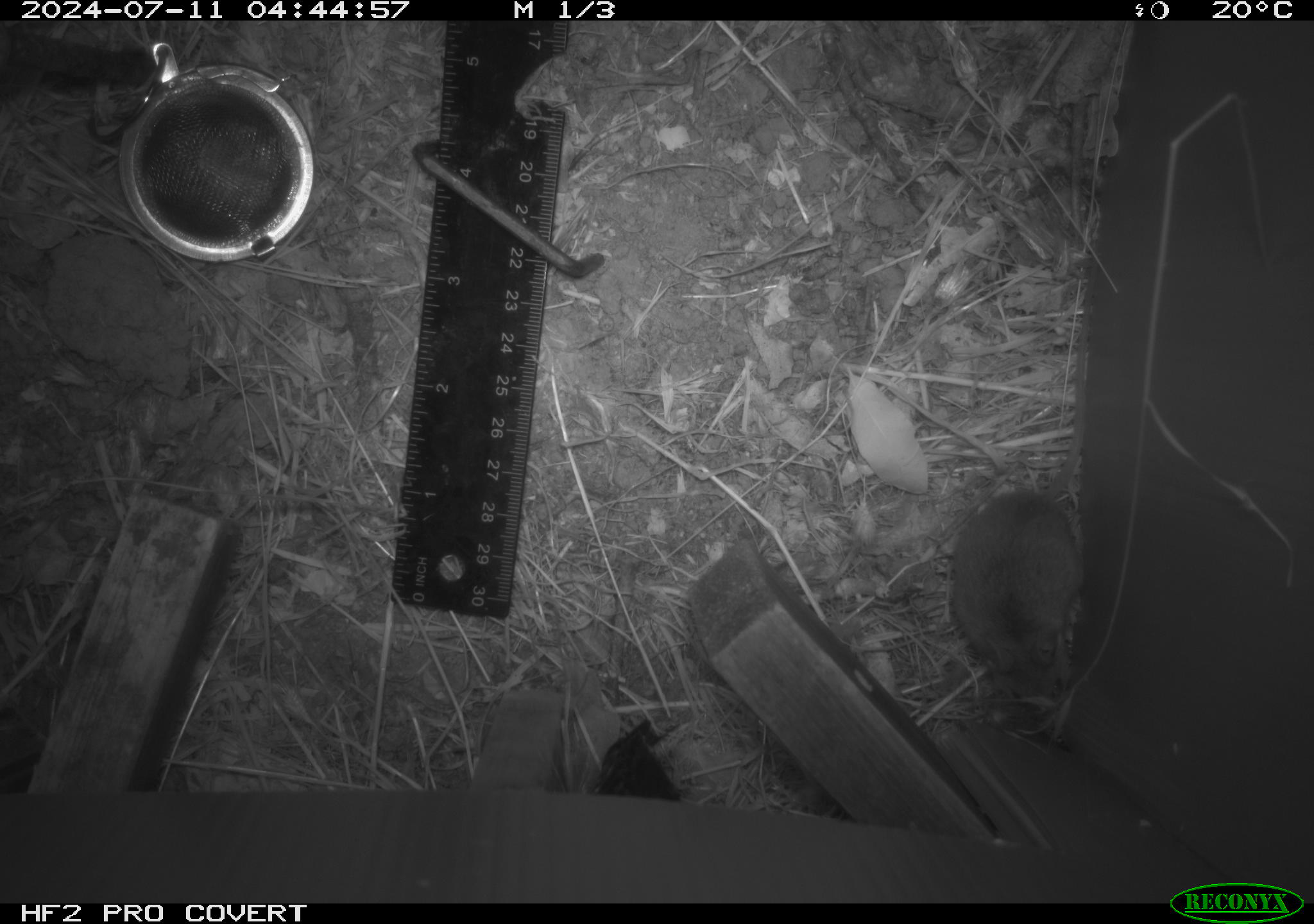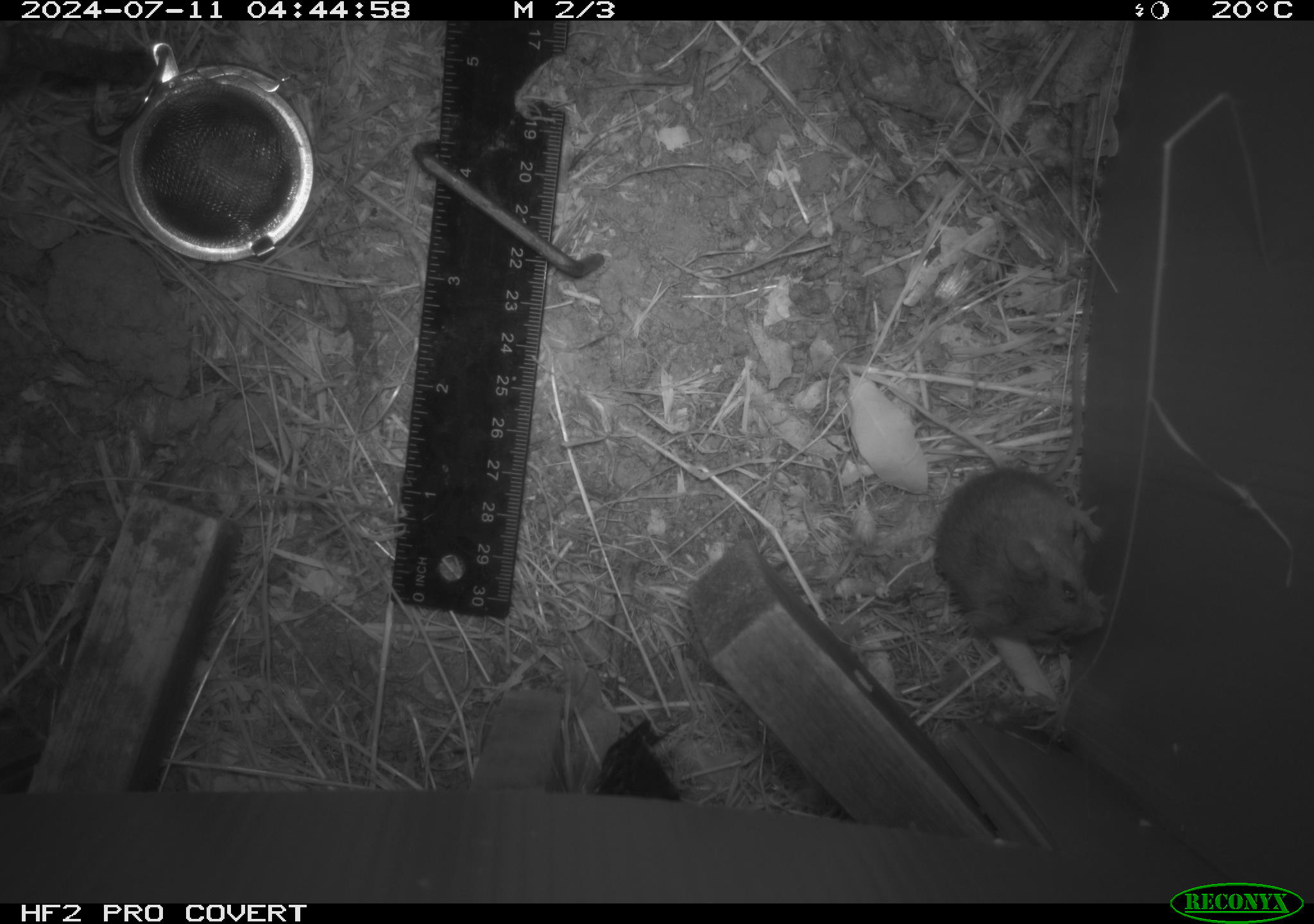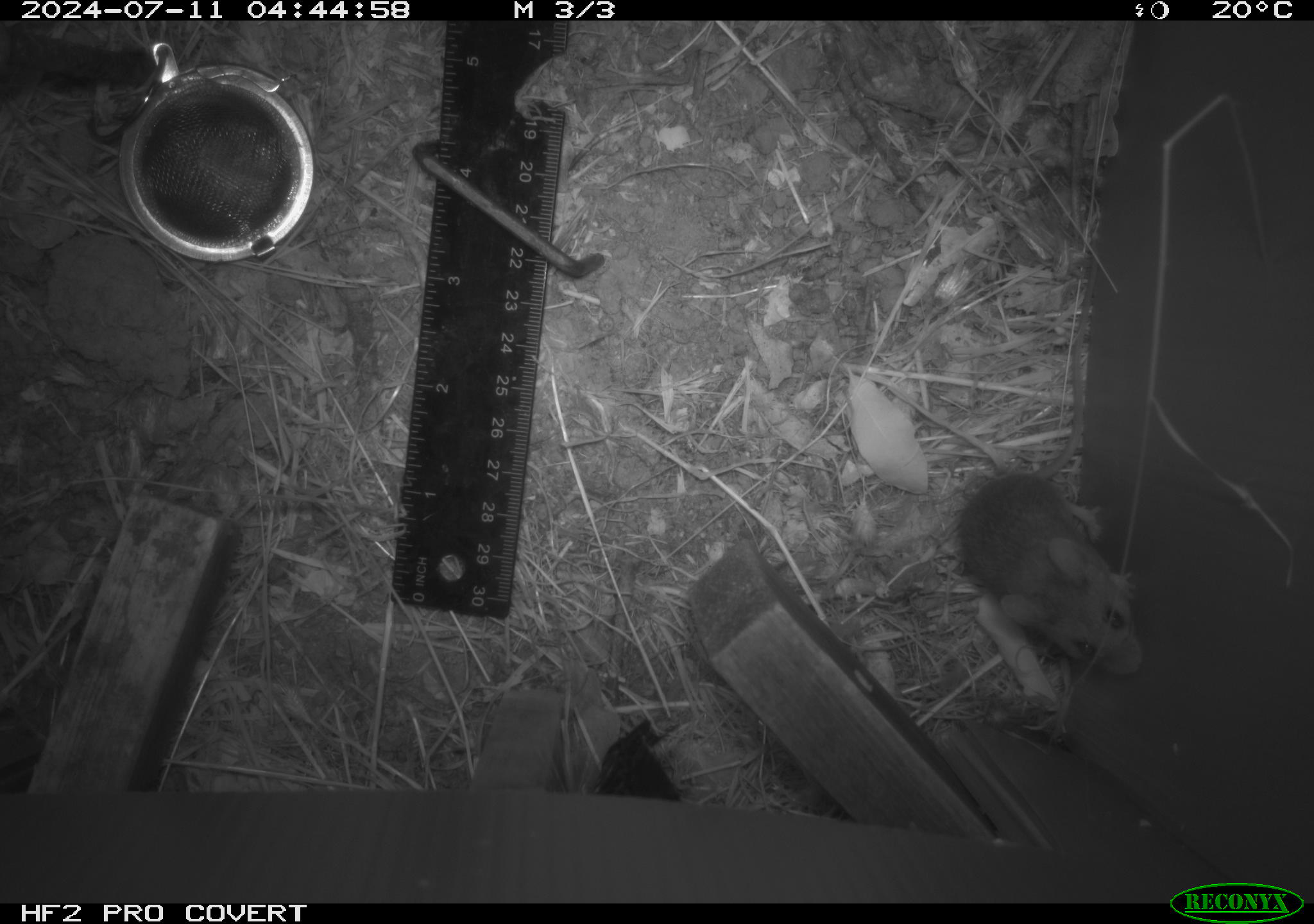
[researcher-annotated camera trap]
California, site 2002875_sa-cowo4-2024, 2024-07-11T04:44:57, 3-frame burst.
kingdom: Animalia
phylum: Chordata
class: Mammalia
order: Rodentia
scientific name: Rodentia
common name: mouse species